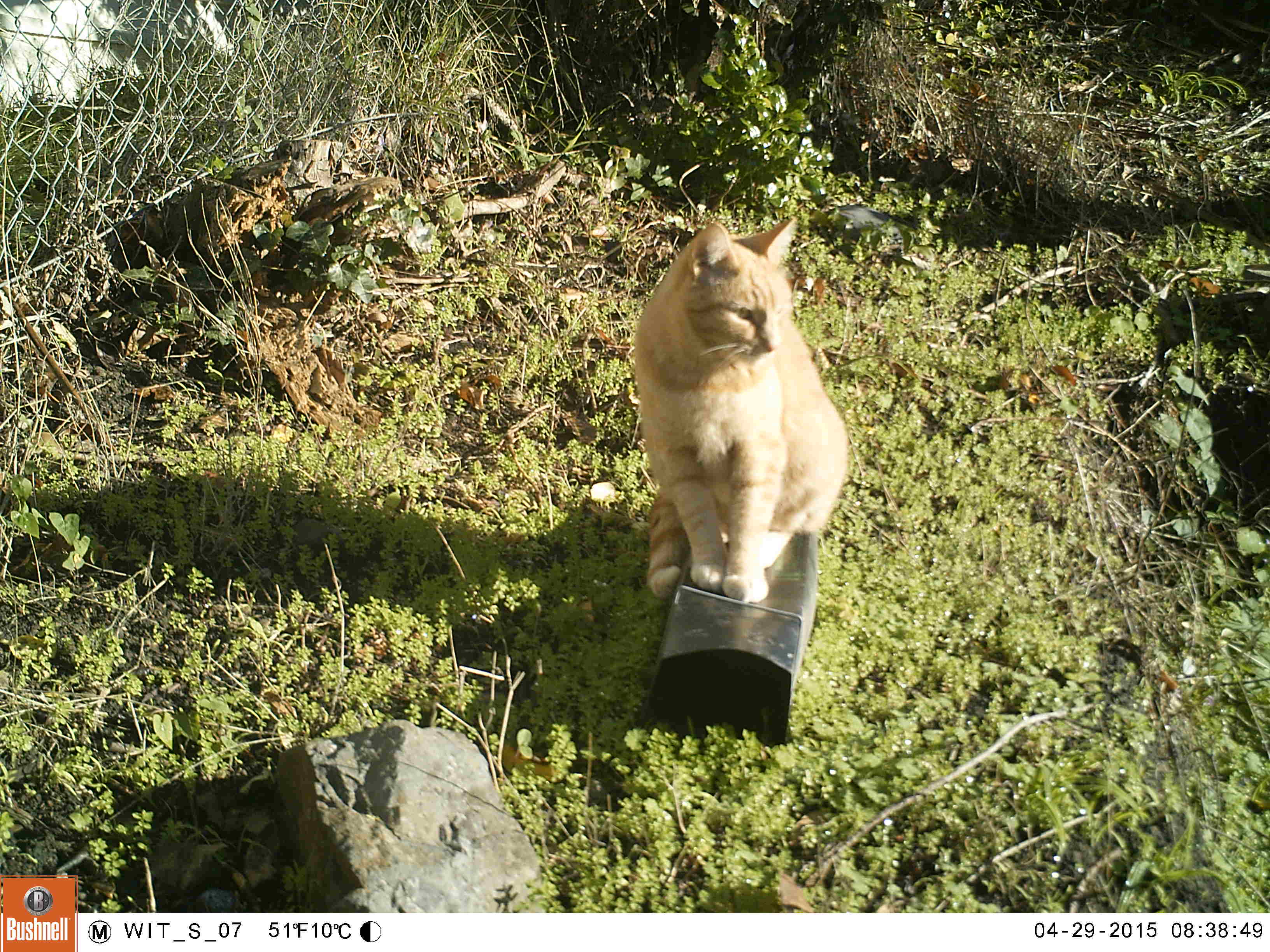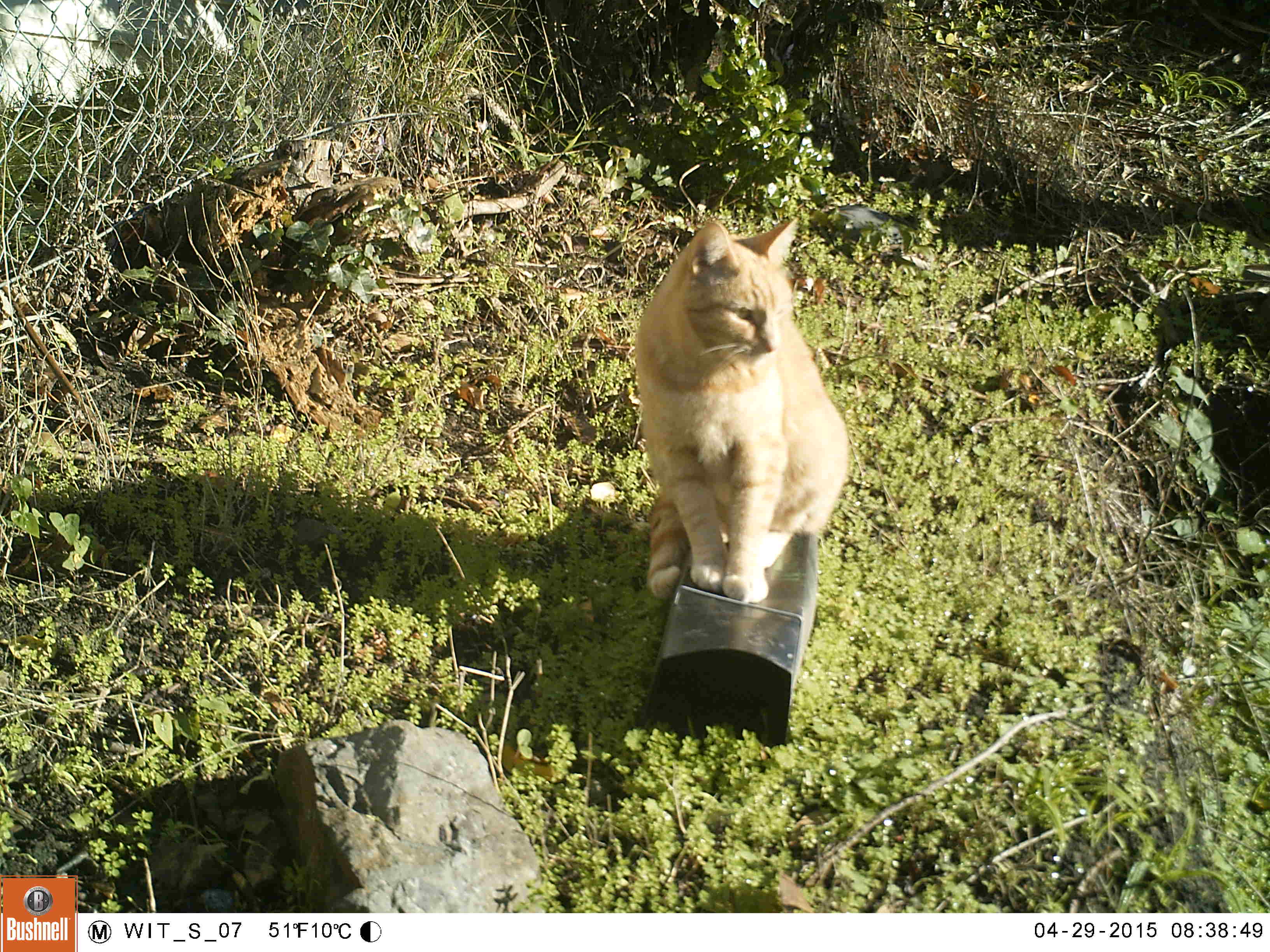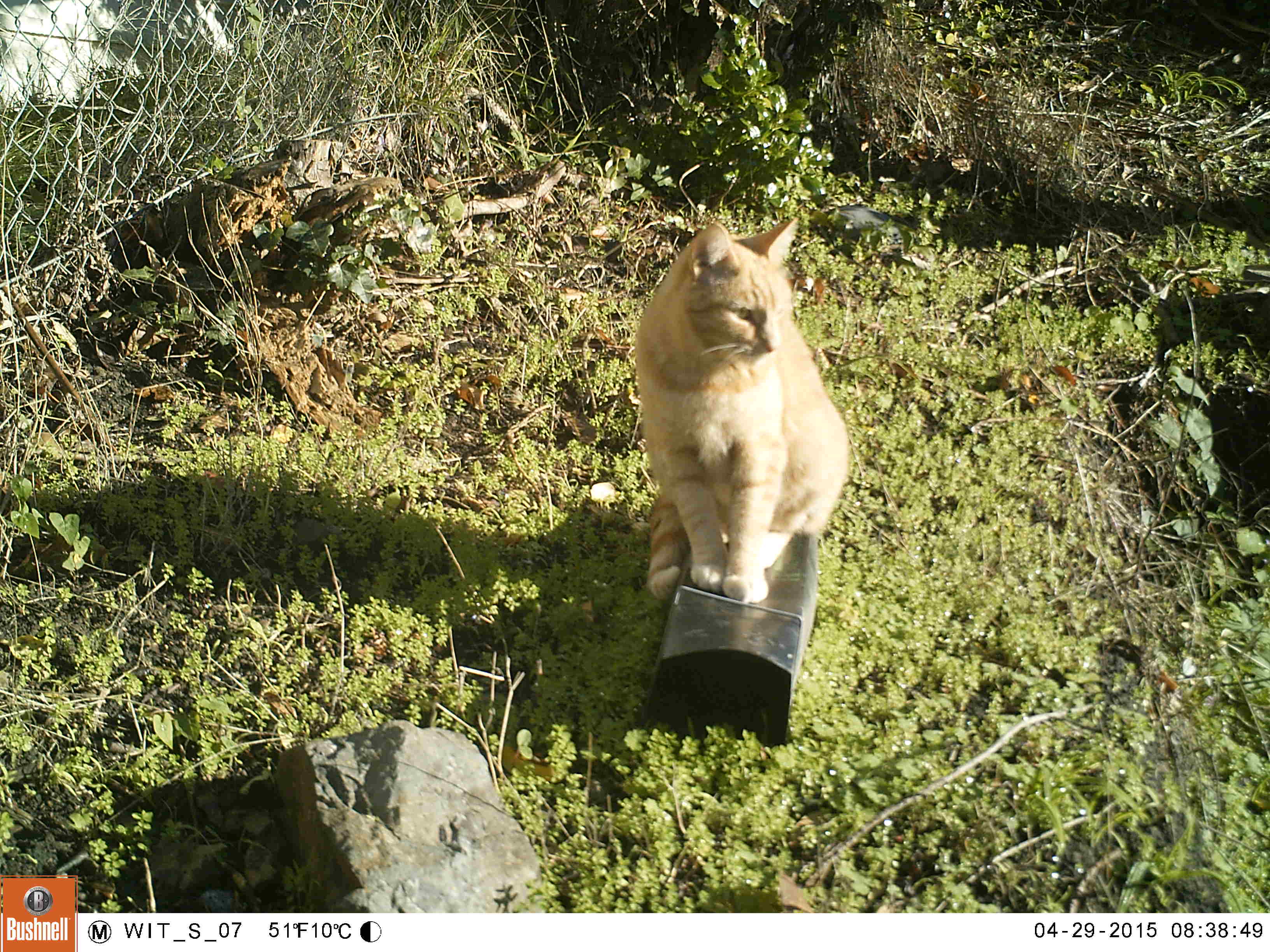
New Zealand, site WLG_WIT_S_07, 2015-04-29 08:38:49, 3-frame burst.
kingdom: Animalia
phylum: Chordata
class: Mammalia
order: Carnivora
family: Felidae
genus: Felis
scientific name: Felis catus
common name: domestic cat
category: cat